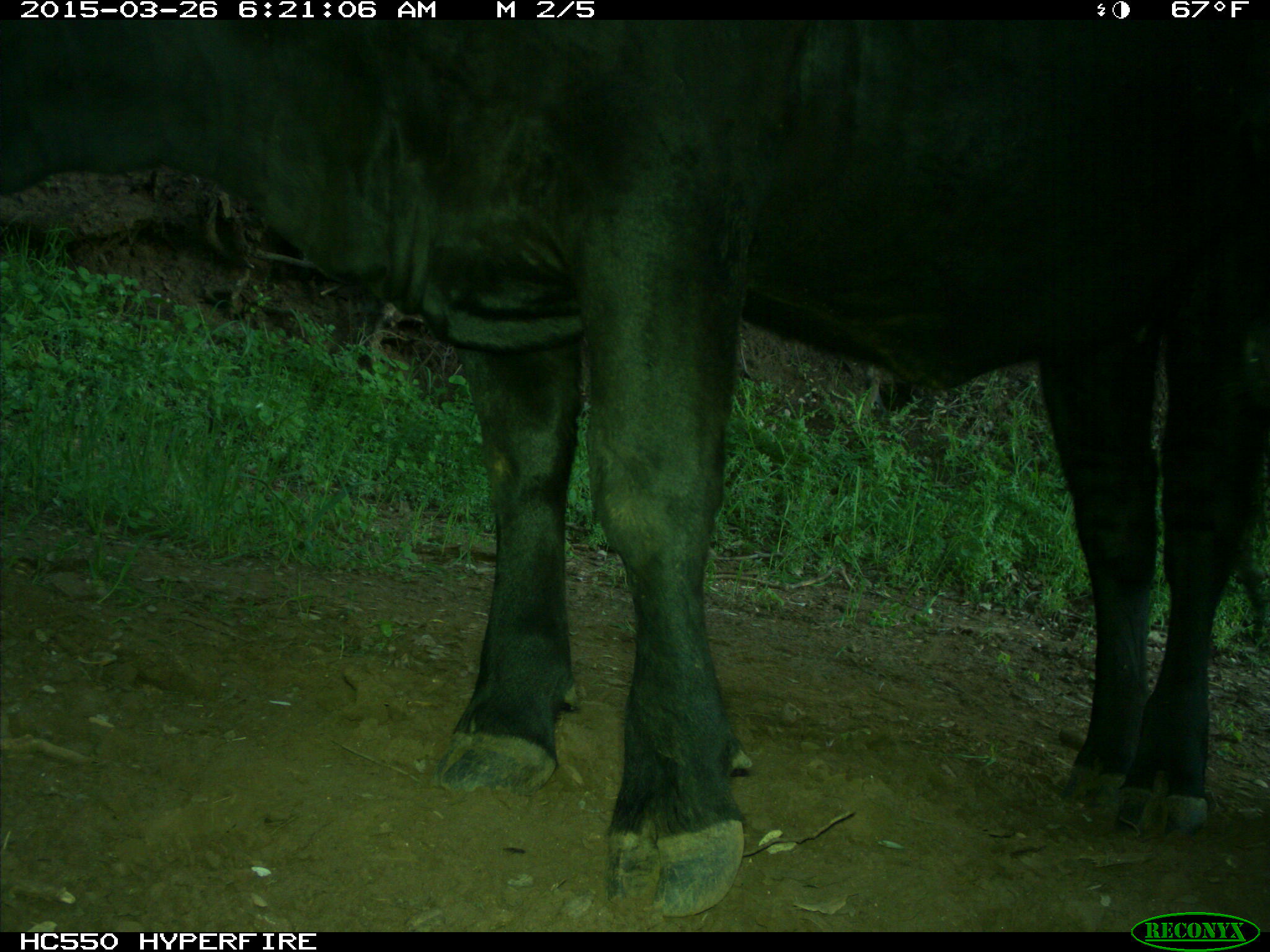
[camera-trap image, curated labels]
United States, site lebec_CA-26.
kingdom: Animalia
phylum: Chordata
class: Mammalia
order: Artiodactyla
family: Bovidae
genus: Bos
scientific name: Bos taurus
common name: domestic cow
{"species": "Bos taurus (domestic cow)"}